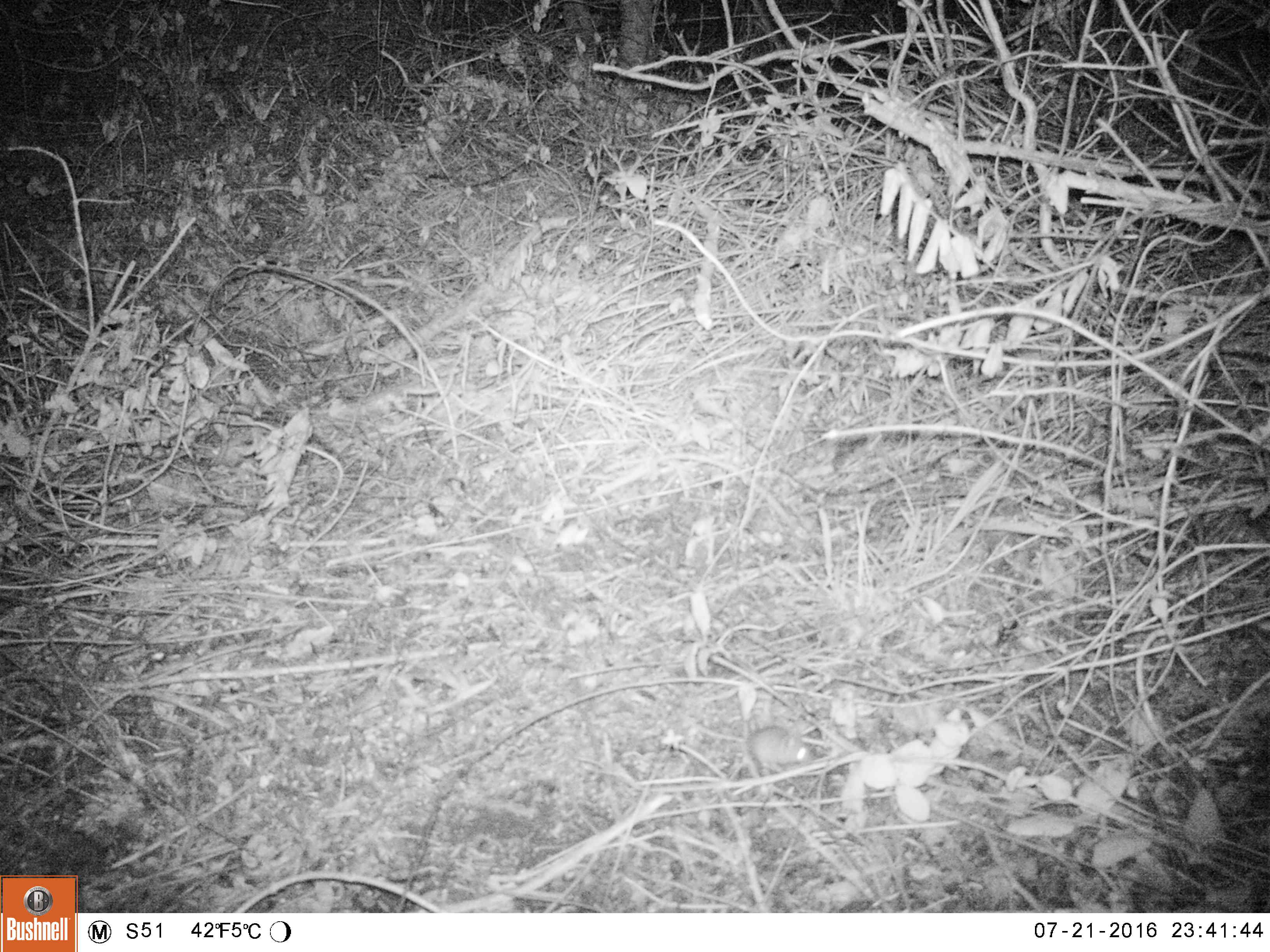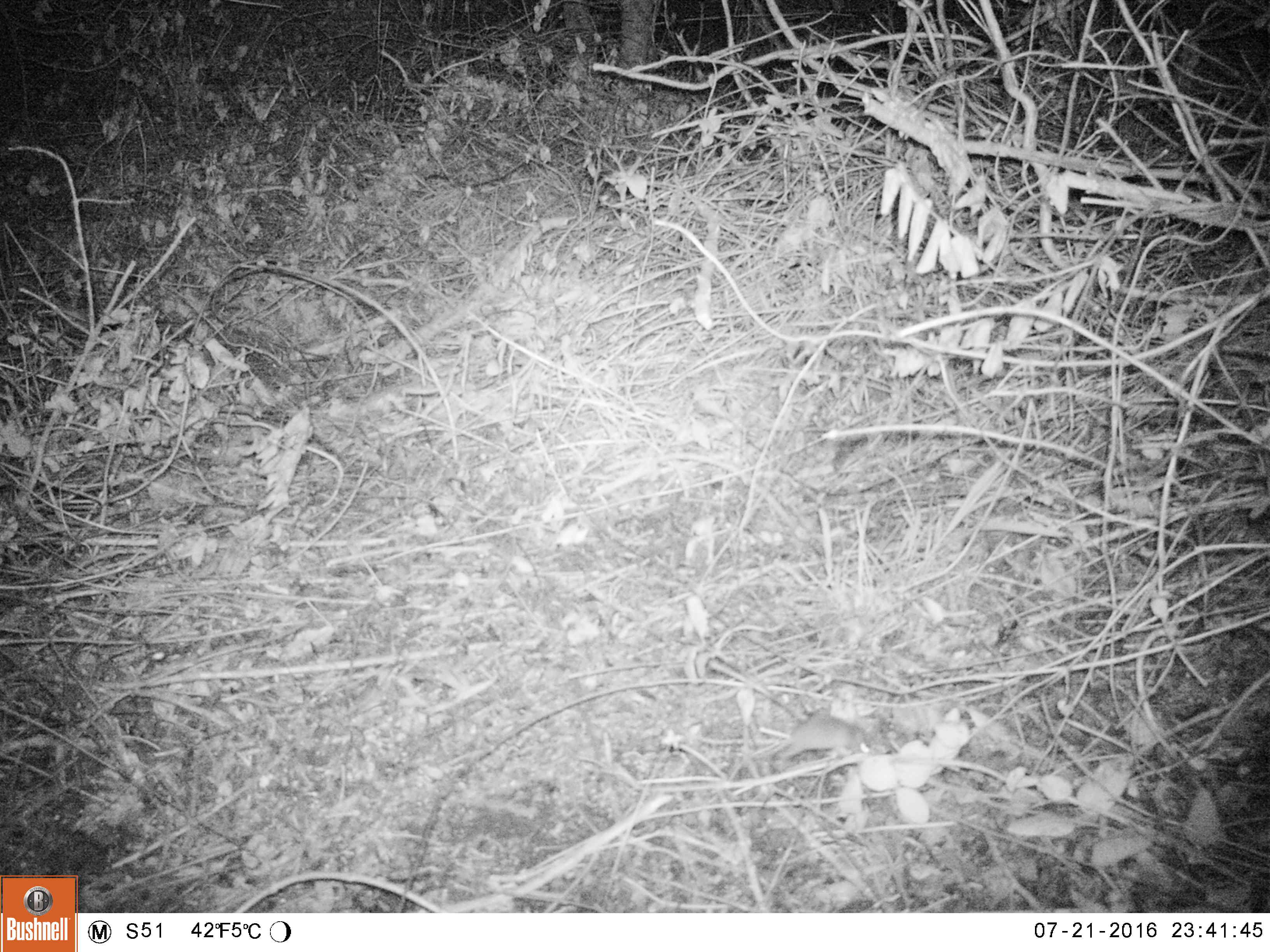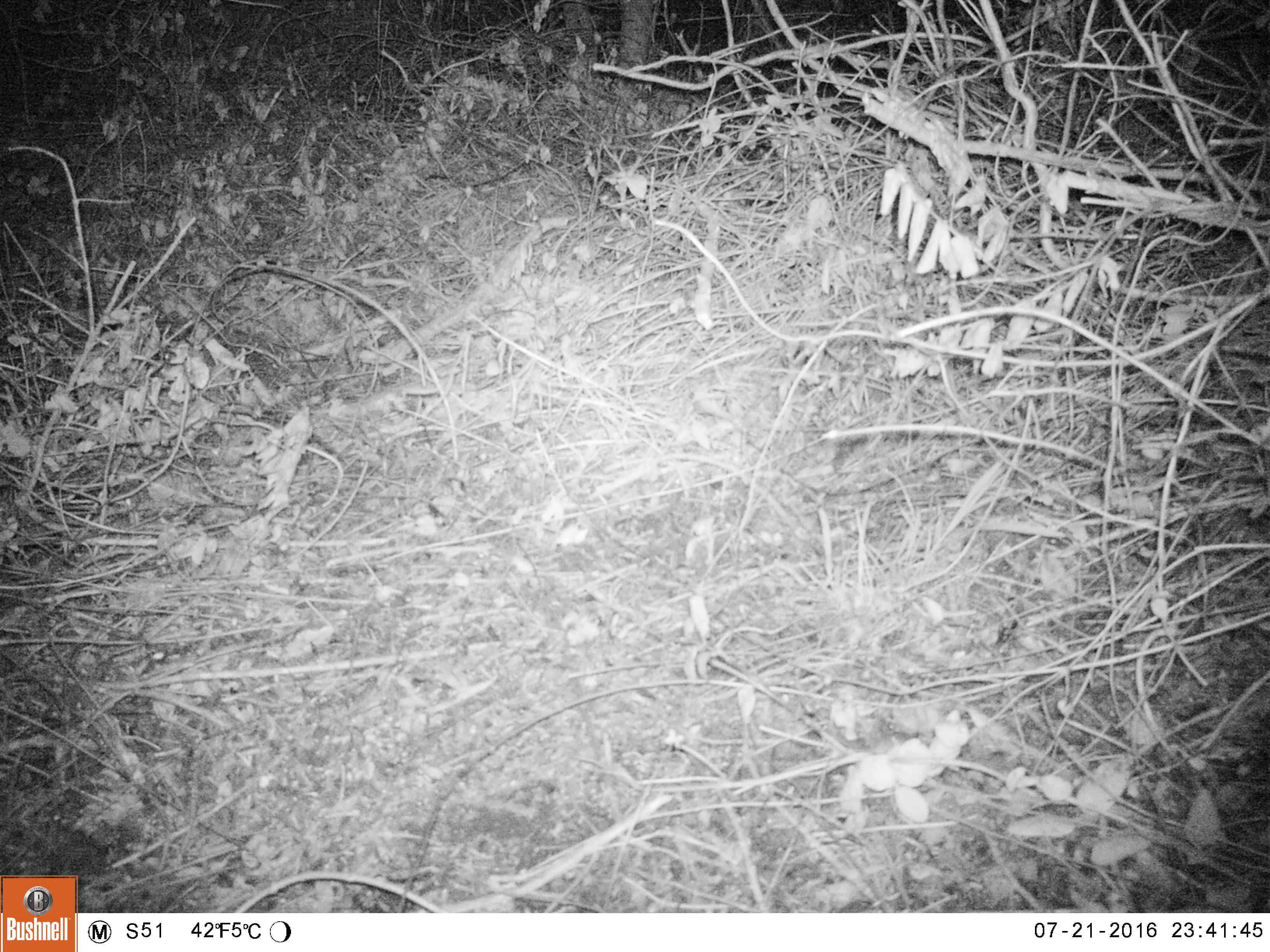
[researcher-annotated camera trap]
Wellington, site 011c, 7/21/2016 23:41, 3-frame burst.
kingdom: Animalia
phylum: Chordata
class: Mammalia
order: Rodentia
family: Muridae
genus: Mus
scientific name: Mus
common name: mouse